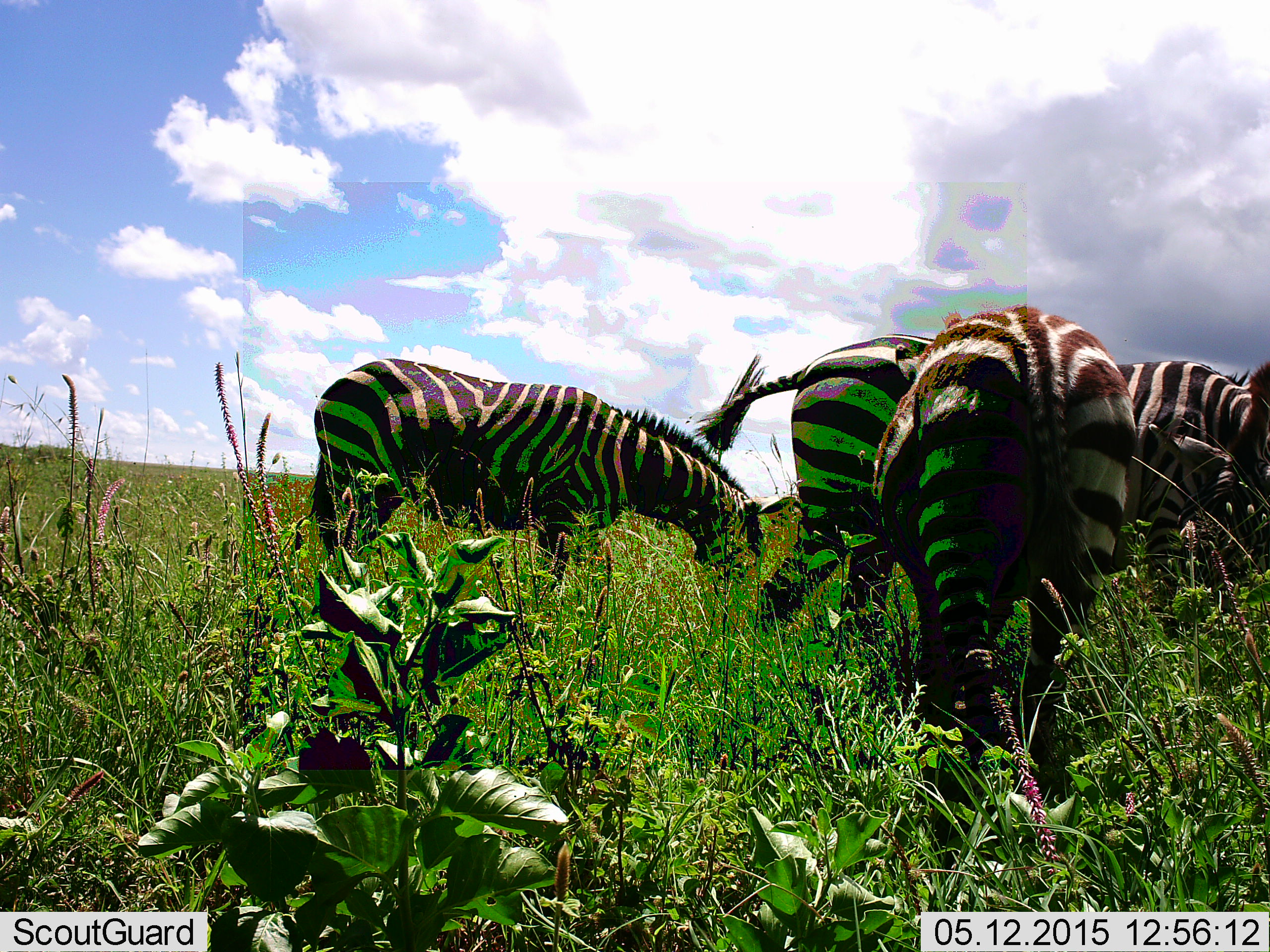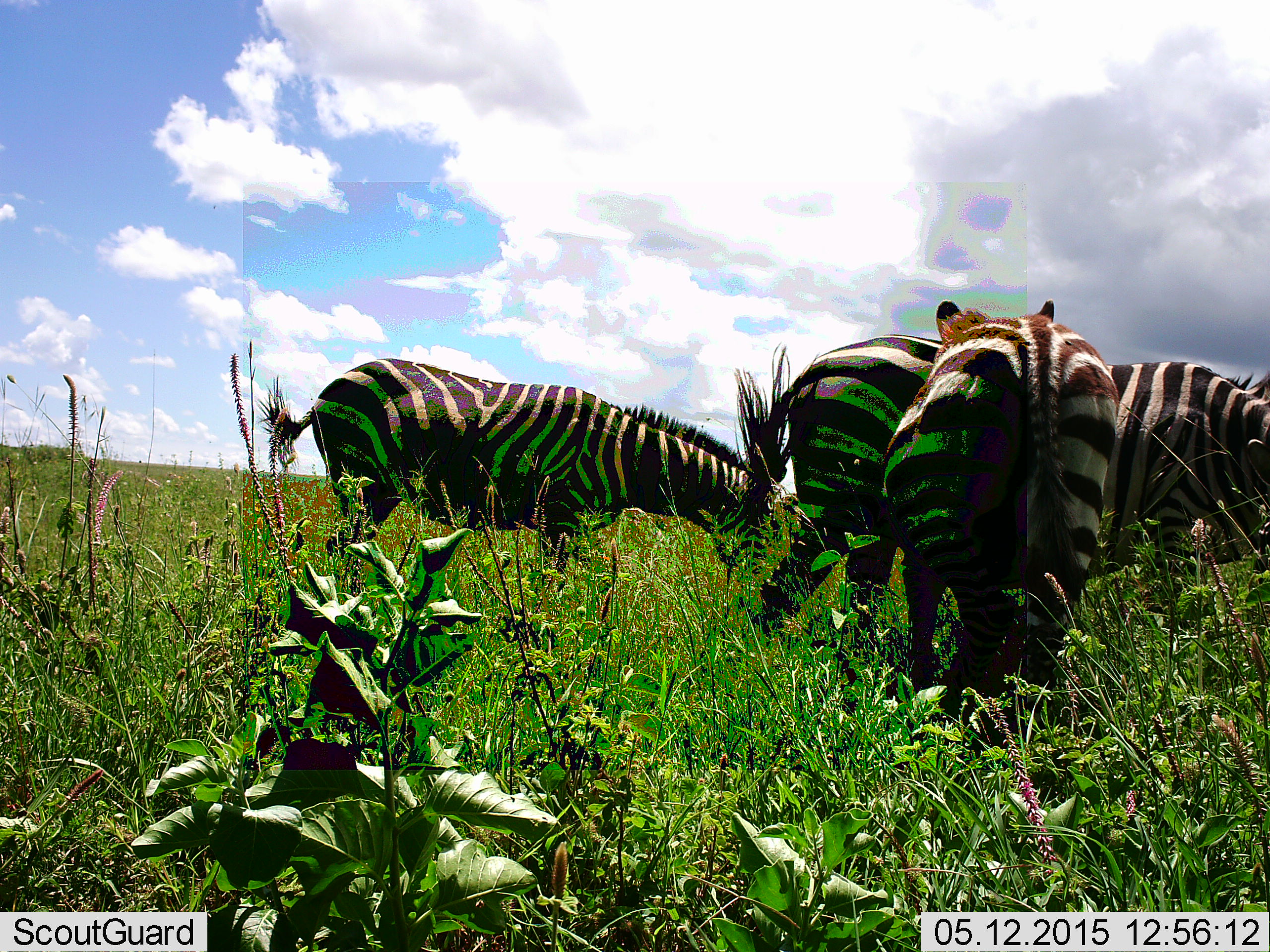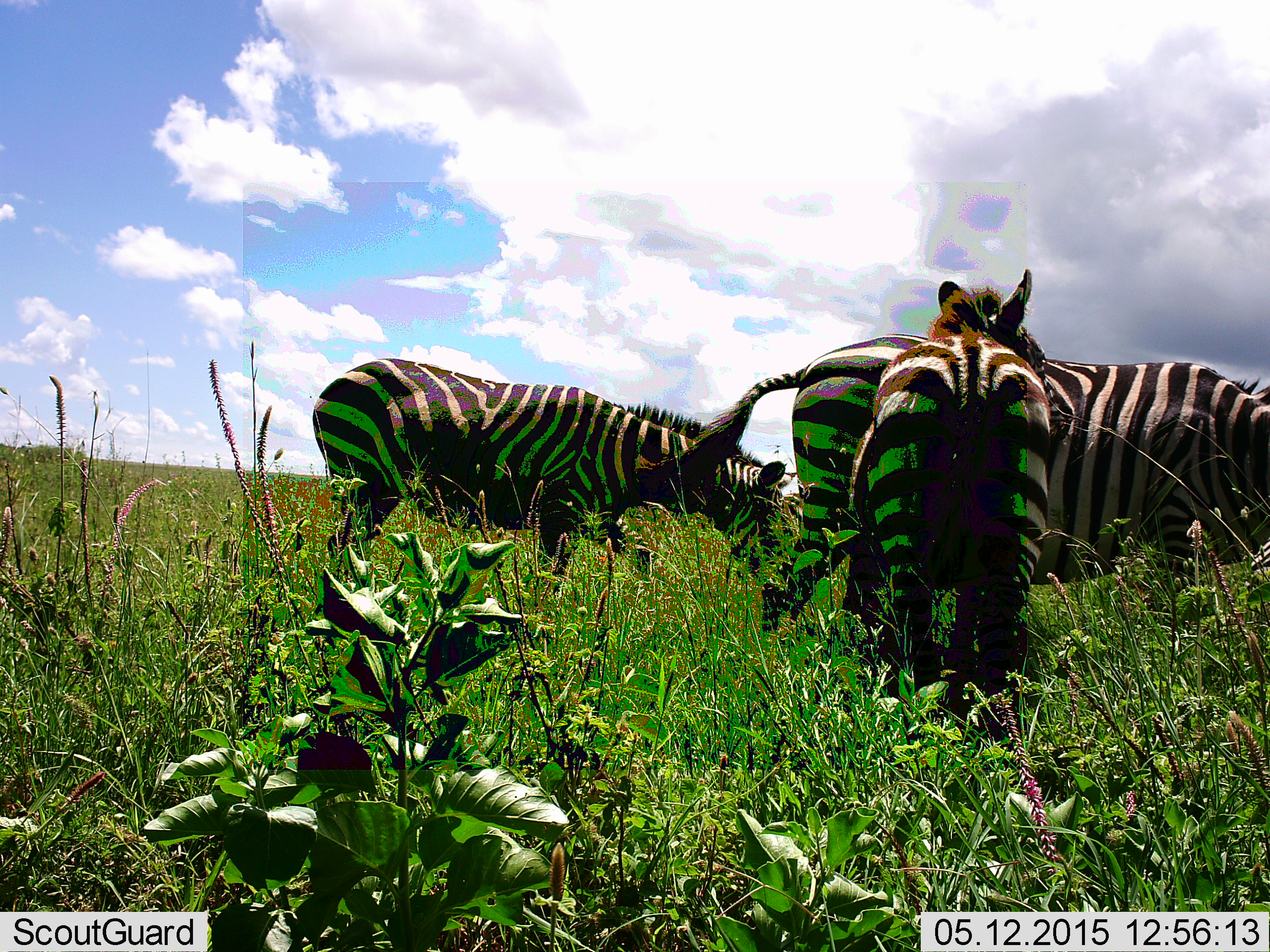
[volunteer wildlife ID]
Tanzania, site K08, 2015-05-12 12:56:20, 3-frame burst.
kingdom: Animalia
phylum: Chordata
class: Mammalia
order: Perissodactyla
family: Equidae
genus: Equus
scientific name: Equus quagga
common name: plains zebra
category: zebra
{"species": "zebra (plains zebra) (Equus quagga)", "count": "4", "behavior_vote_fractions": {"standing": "40%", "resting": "0%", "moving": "20%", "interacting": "0%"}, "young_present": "0%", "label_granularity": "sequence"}